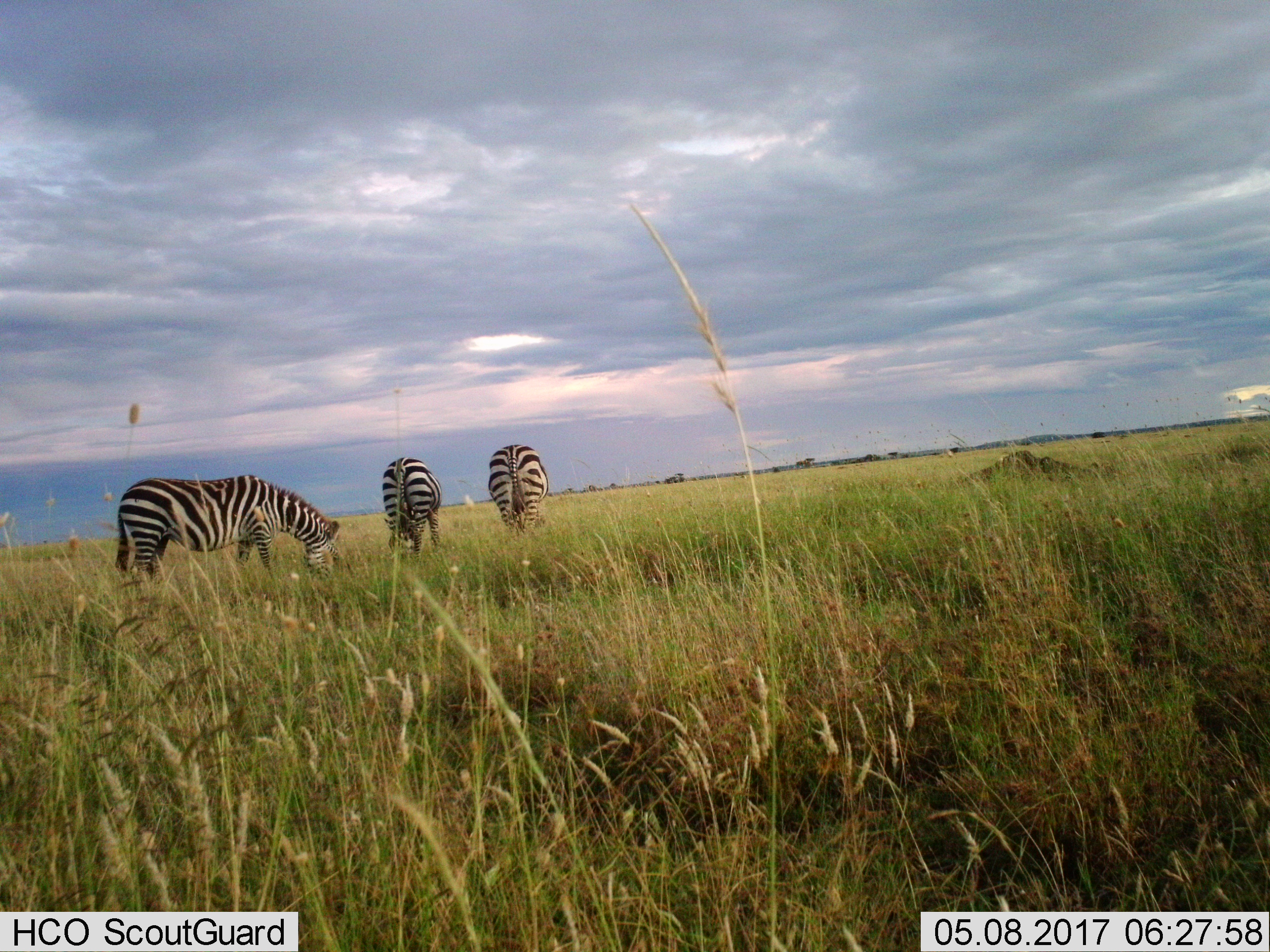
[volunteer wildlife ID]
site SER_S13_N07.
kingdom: Animalia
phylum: Chordata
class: Mammalia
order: Perissodactyla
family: Equidae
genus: Equus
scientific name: Equus quagga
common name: plains zebra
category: zebraplains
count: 3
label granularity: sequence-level